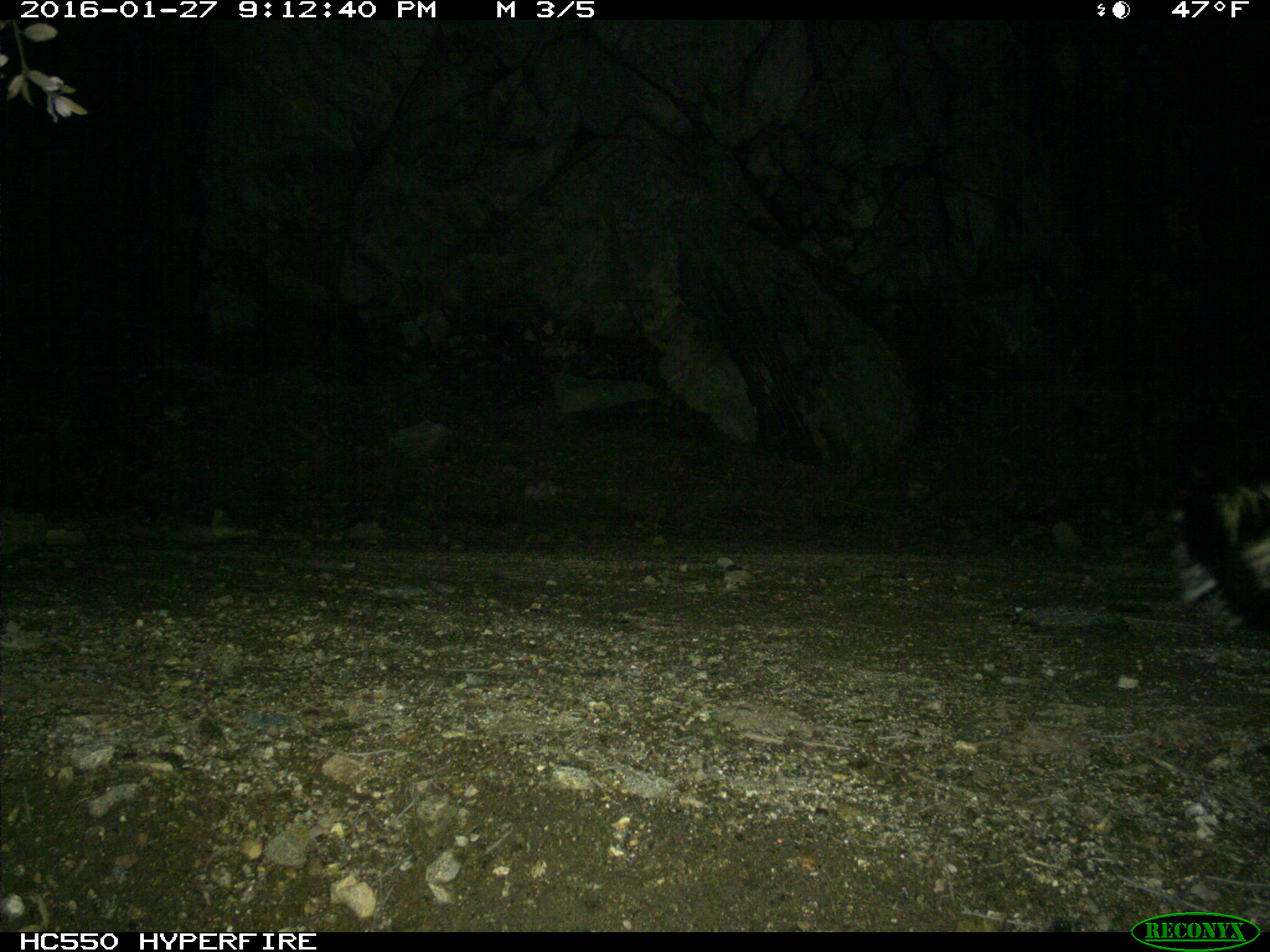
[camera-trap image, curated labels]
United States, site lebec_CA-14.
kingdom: Animalia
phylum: Chordata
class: Mammalia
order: Carnivora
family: Mephitidae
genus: Mephitis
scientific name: Mephitis mephitis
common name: striped skunk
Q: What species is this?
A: Mephitis mephitis (striped skunk).